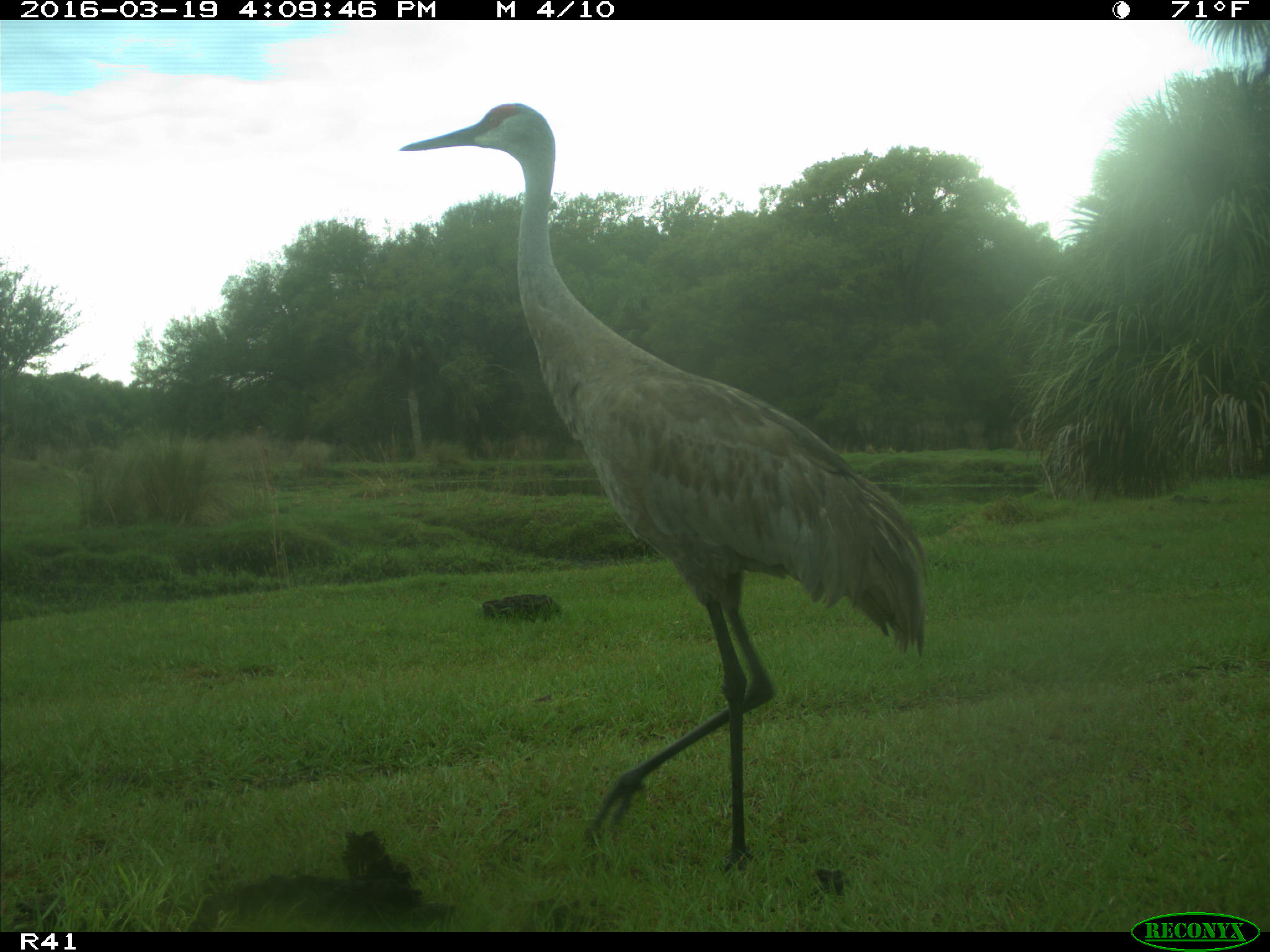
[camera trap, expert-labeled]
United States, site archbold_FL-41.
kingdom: Animalia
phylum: Chordata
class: Aves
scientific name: Aves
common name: birds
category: unidentified bird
Unidentified bird (birds) (Aves).